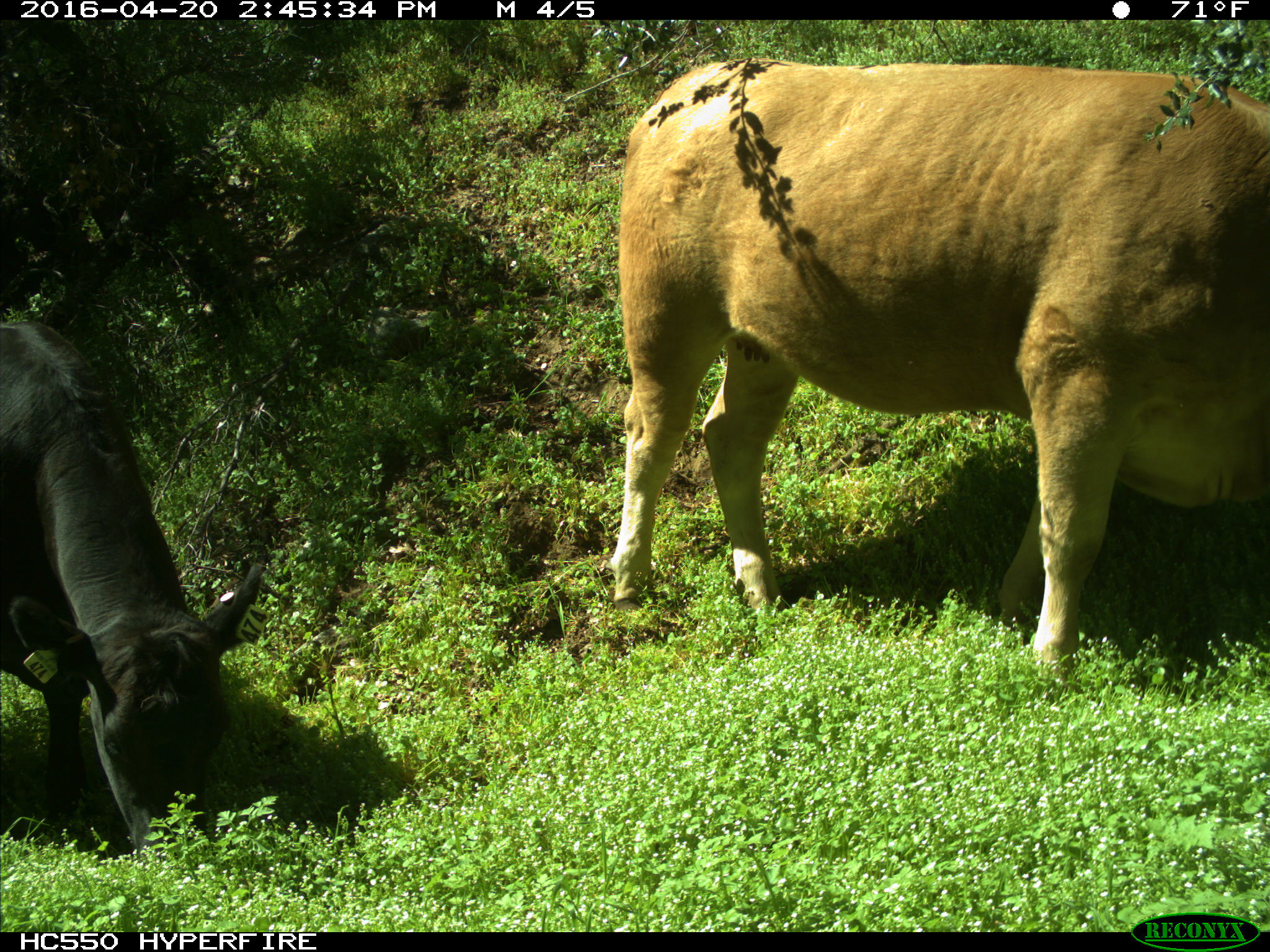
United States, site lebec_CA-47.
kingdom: Animalia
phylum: Chordata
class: Mammalia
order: Artiodactyla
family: Bovidae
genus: Bos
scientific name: Bos taurus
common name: domestic cow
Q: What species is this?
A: Bos taurus (domestic cow).